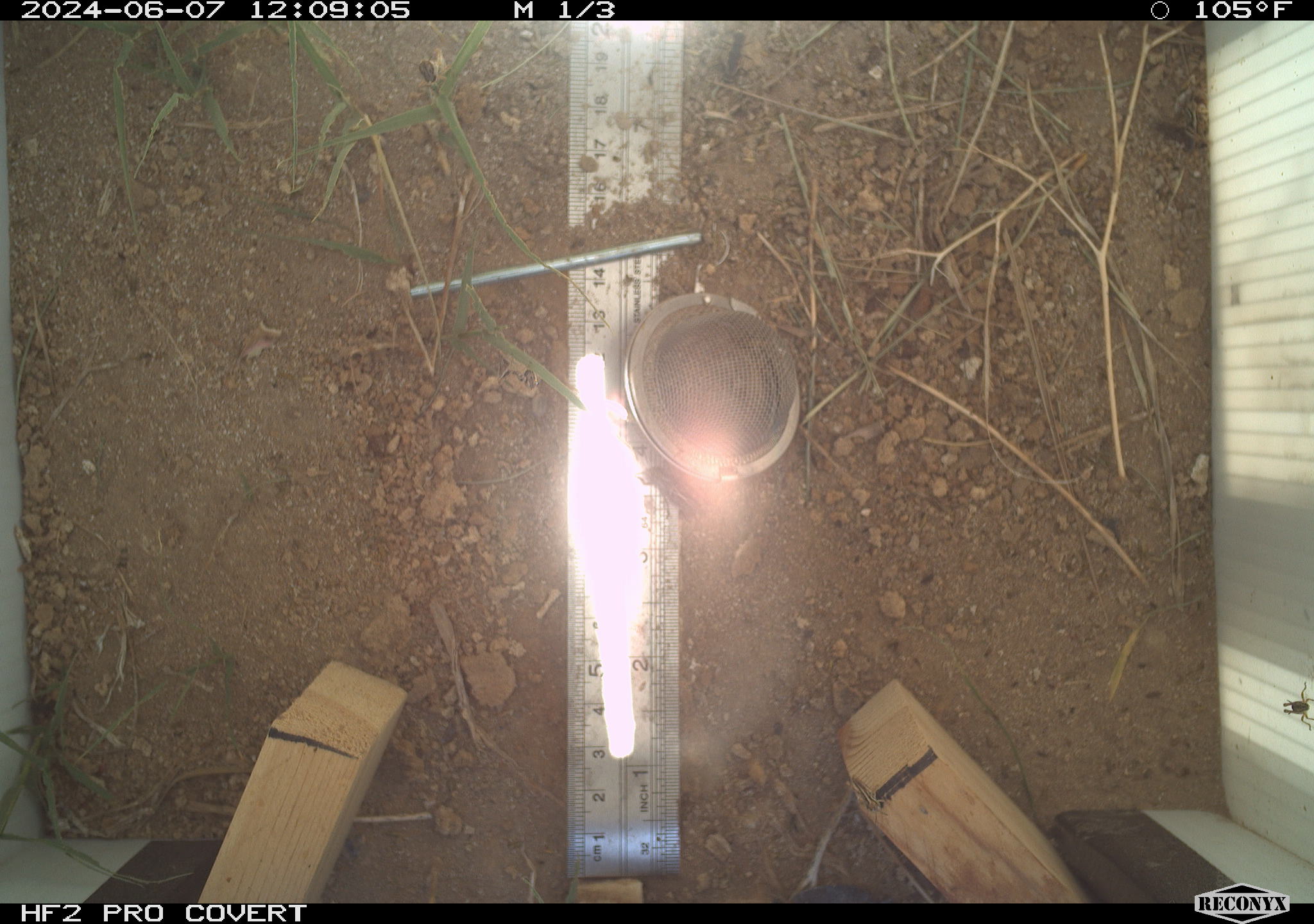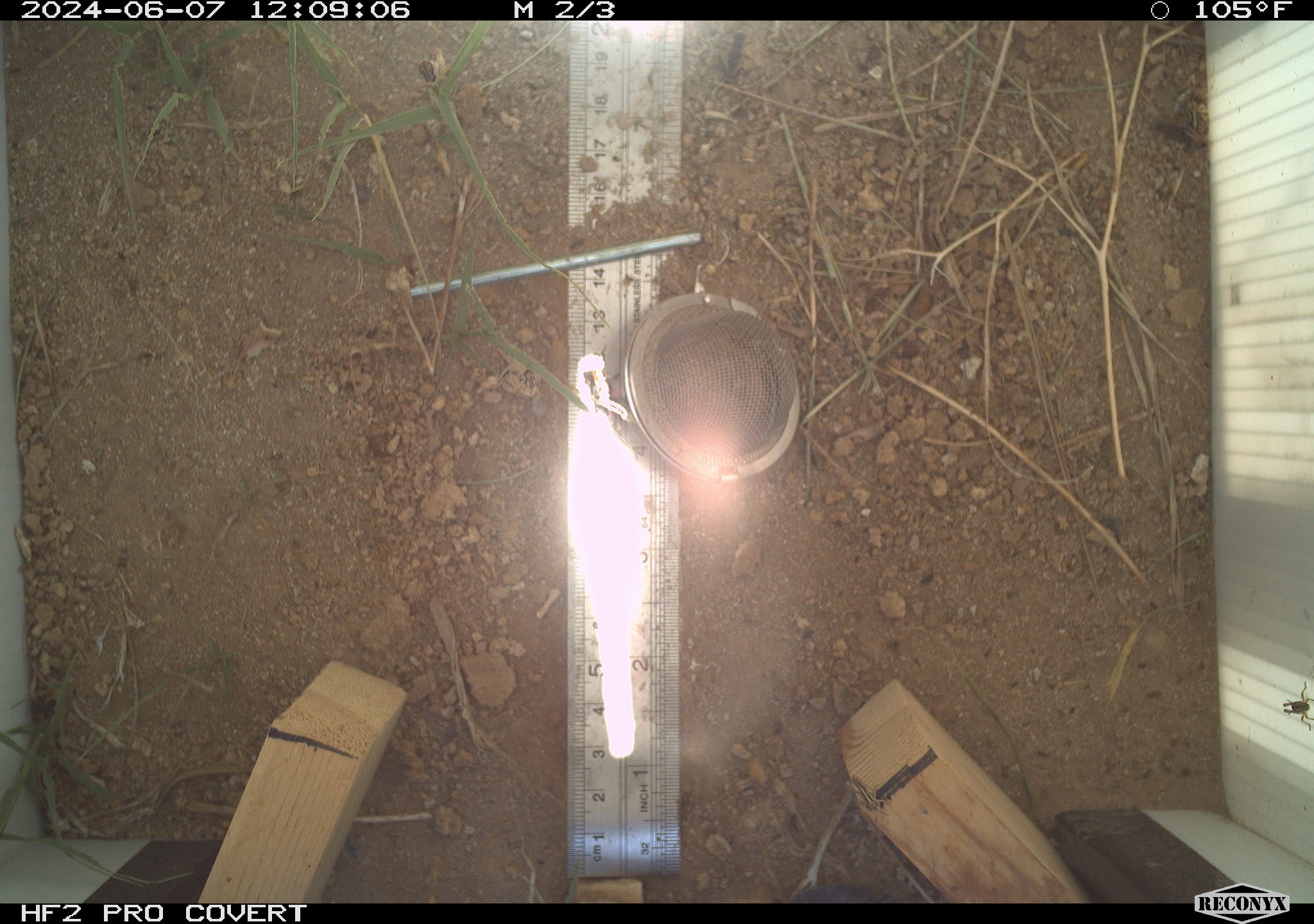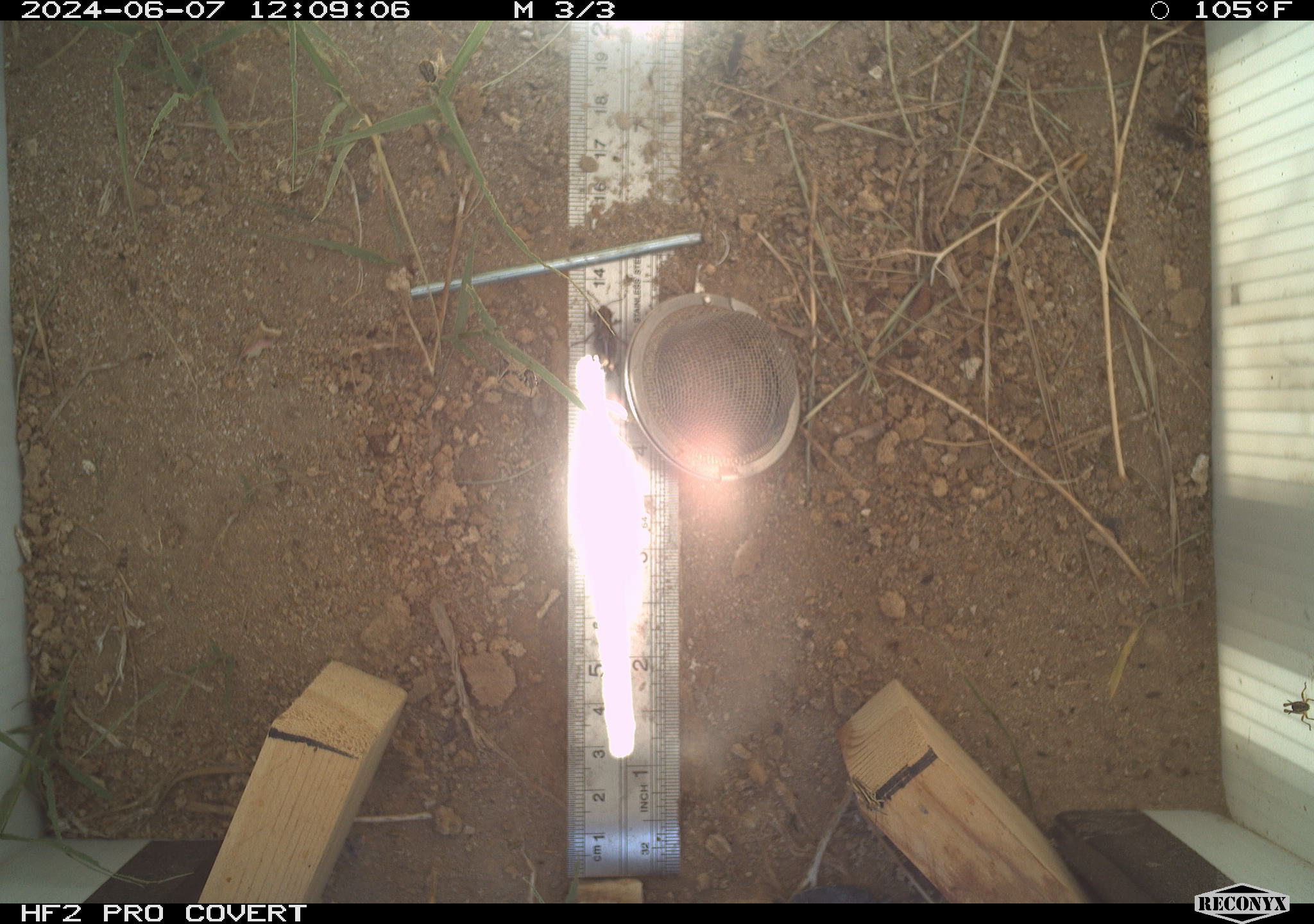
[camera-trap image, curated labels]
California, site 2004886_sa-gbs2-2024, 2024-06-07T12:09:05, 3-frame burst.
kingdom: Animalia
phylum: Arthropoda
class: Insecta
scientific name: Insecta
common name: insect